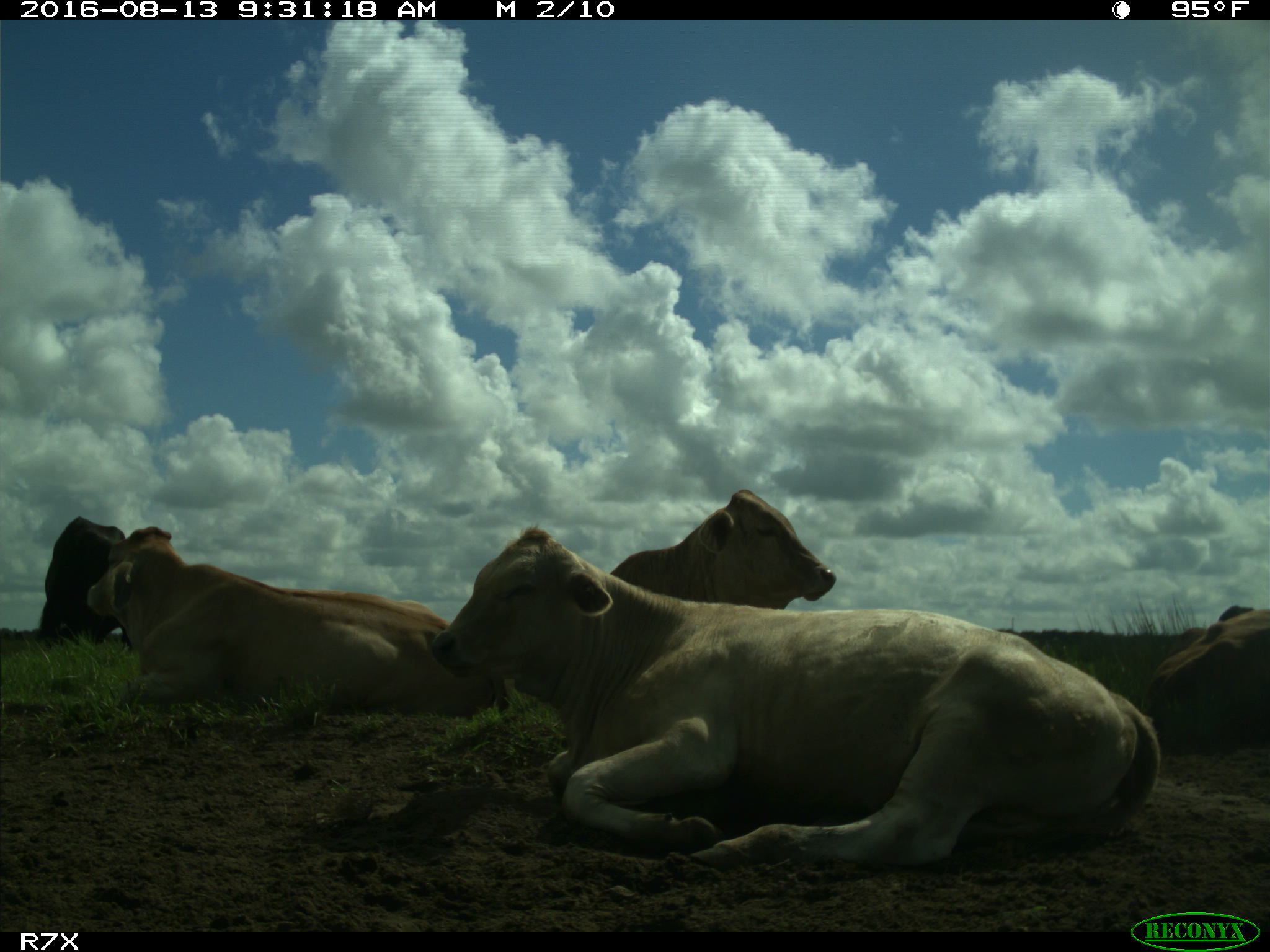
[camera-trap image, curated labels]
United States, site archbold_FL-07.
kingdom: Animalia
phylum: Chordata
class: Mammalia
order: Artiodactyla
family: Bovidae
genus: Bos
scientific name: Bos taurus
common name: domestic cow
Bos taurus (domestic cow).